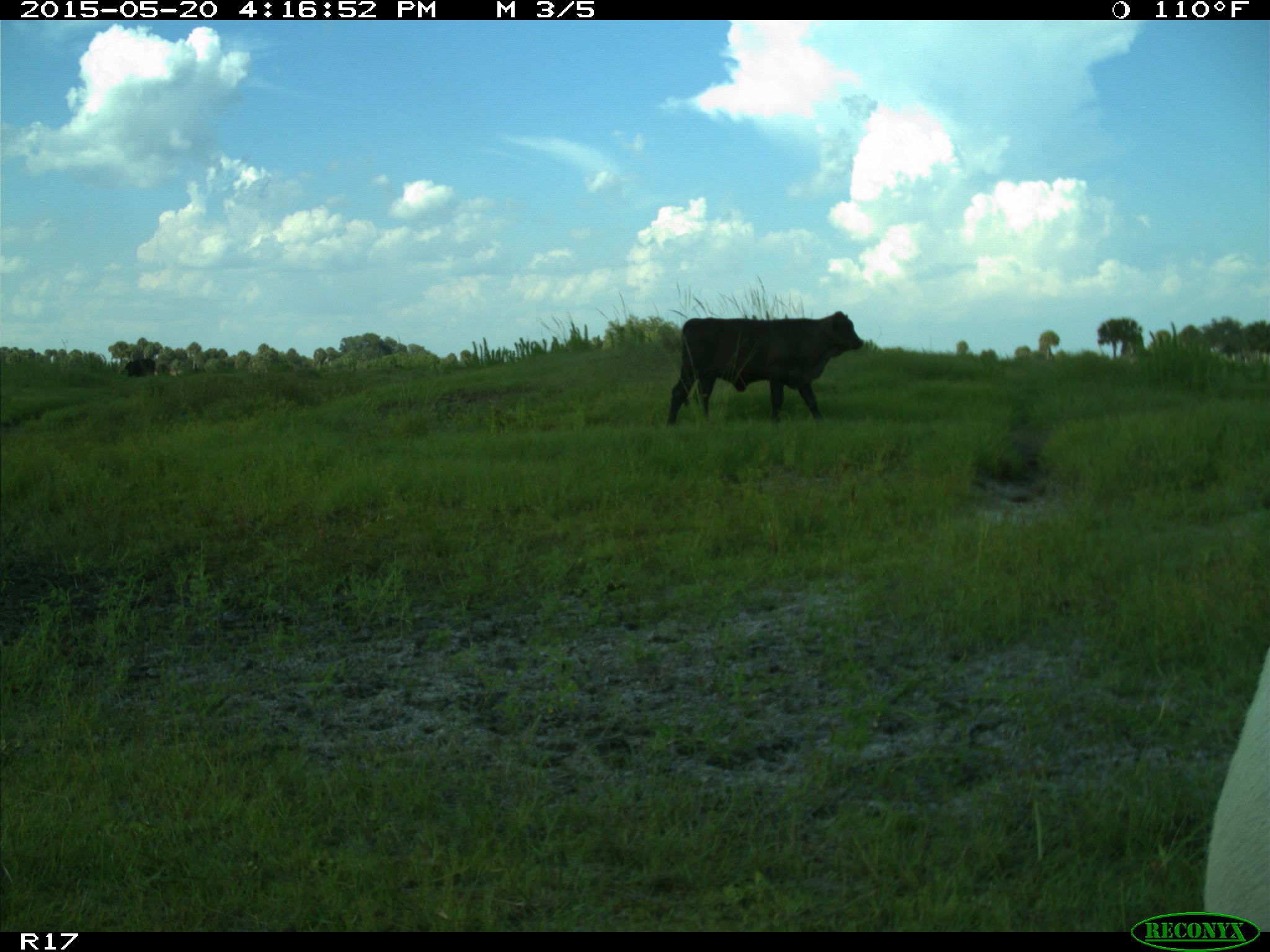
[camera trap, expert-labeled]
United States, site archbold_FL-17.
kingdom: Animalia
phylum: Chordata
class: Mammalia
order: Artiodactyla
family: Bovidae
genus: Bos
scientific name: Bos taurus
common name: domestic cow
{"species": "Bos taurus (domestic cow)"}